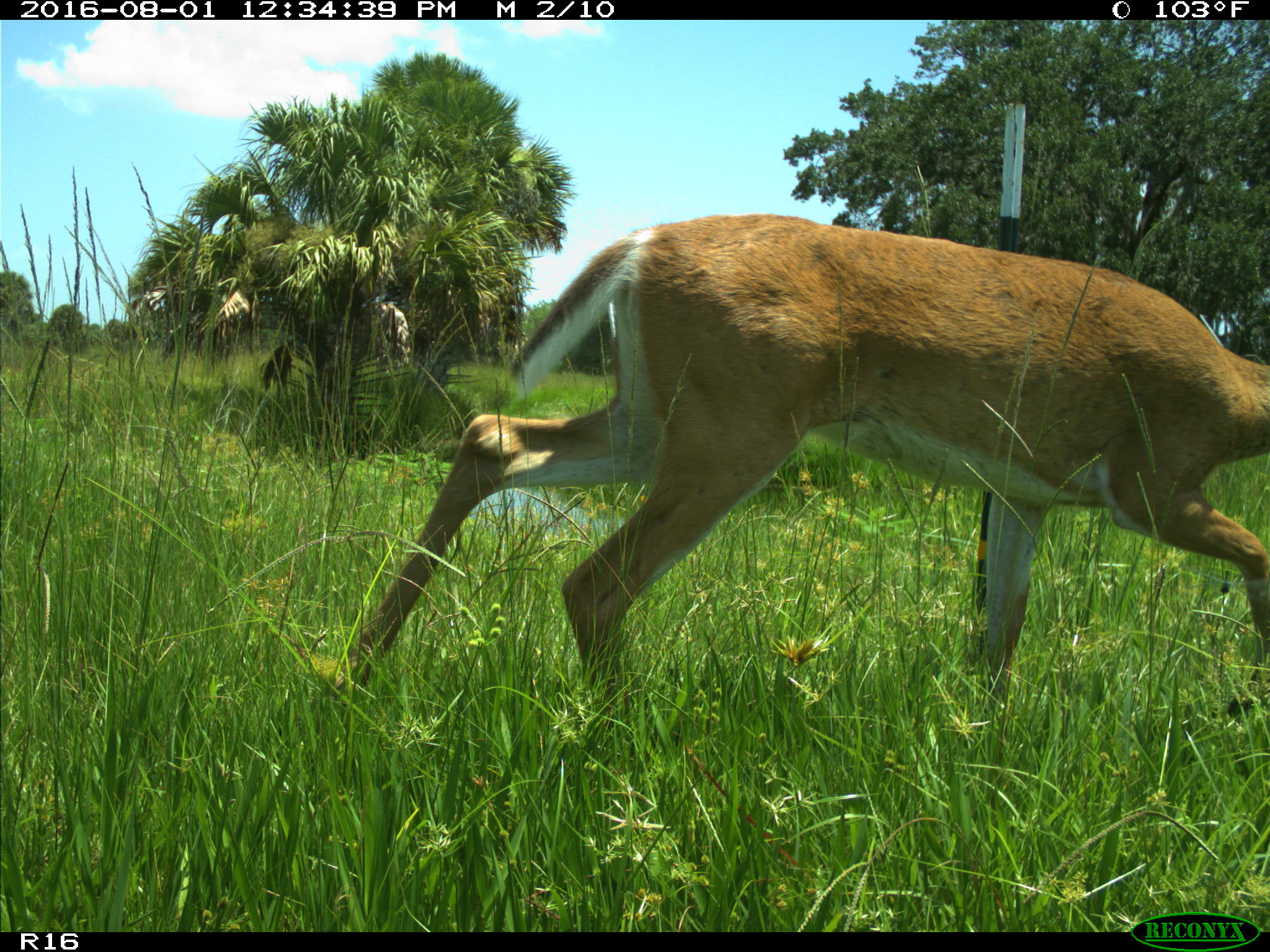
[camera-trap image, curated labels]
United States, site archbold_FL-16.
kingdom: Animalia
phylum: Chordata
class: Mammalia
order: Artiodactyla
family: Cervidae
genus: Odocoileus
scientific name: Odocoileus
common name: deer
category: unidentified deer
Unidentified deer (deer) (Odocoileus).